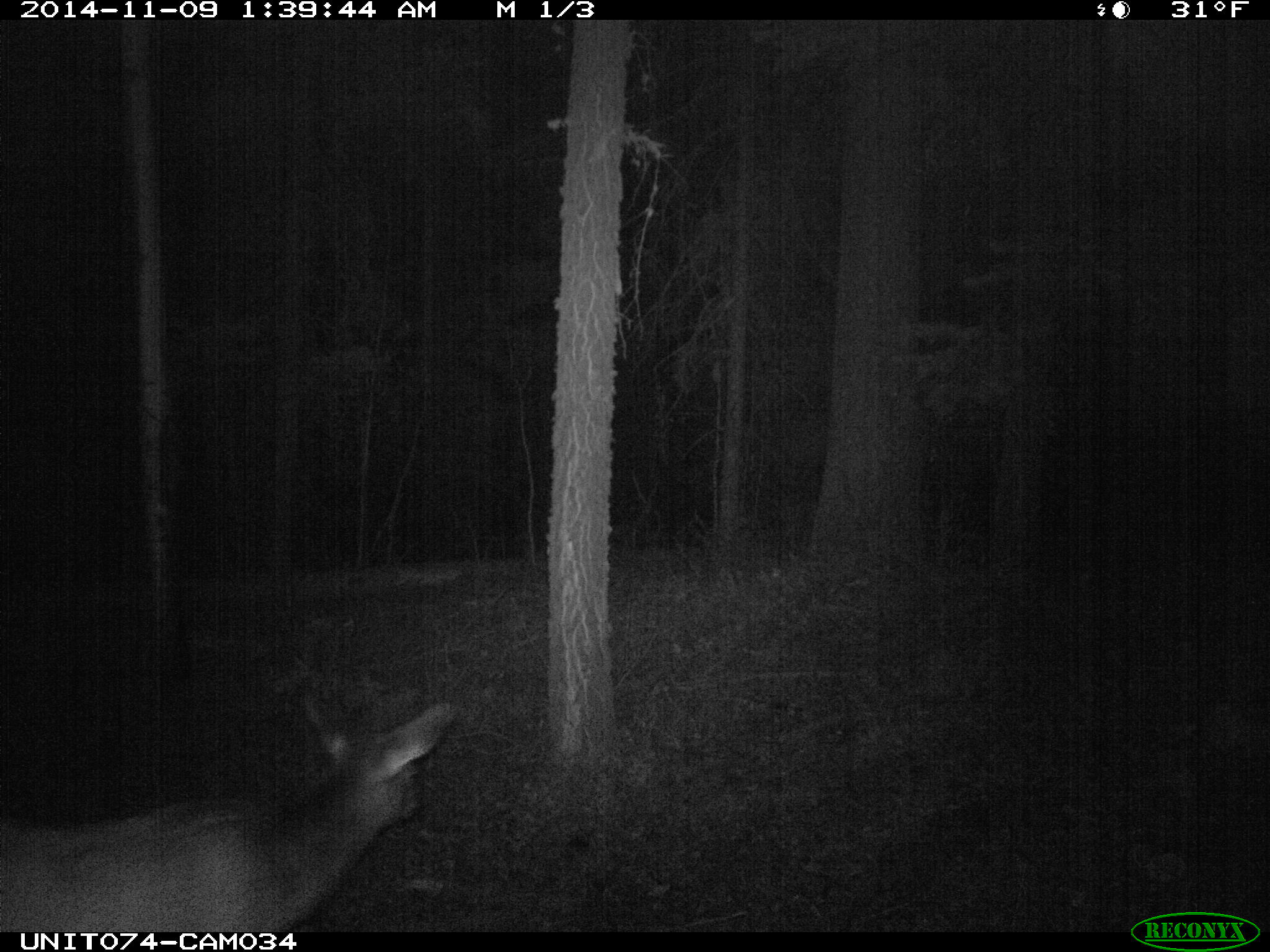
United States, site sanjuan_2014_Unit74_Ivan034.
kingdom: Animalia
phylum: Chordata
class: Mammalia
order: Artiodactyla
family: Cervidae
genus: Cervus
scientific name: Cervus elaphus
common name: red deer